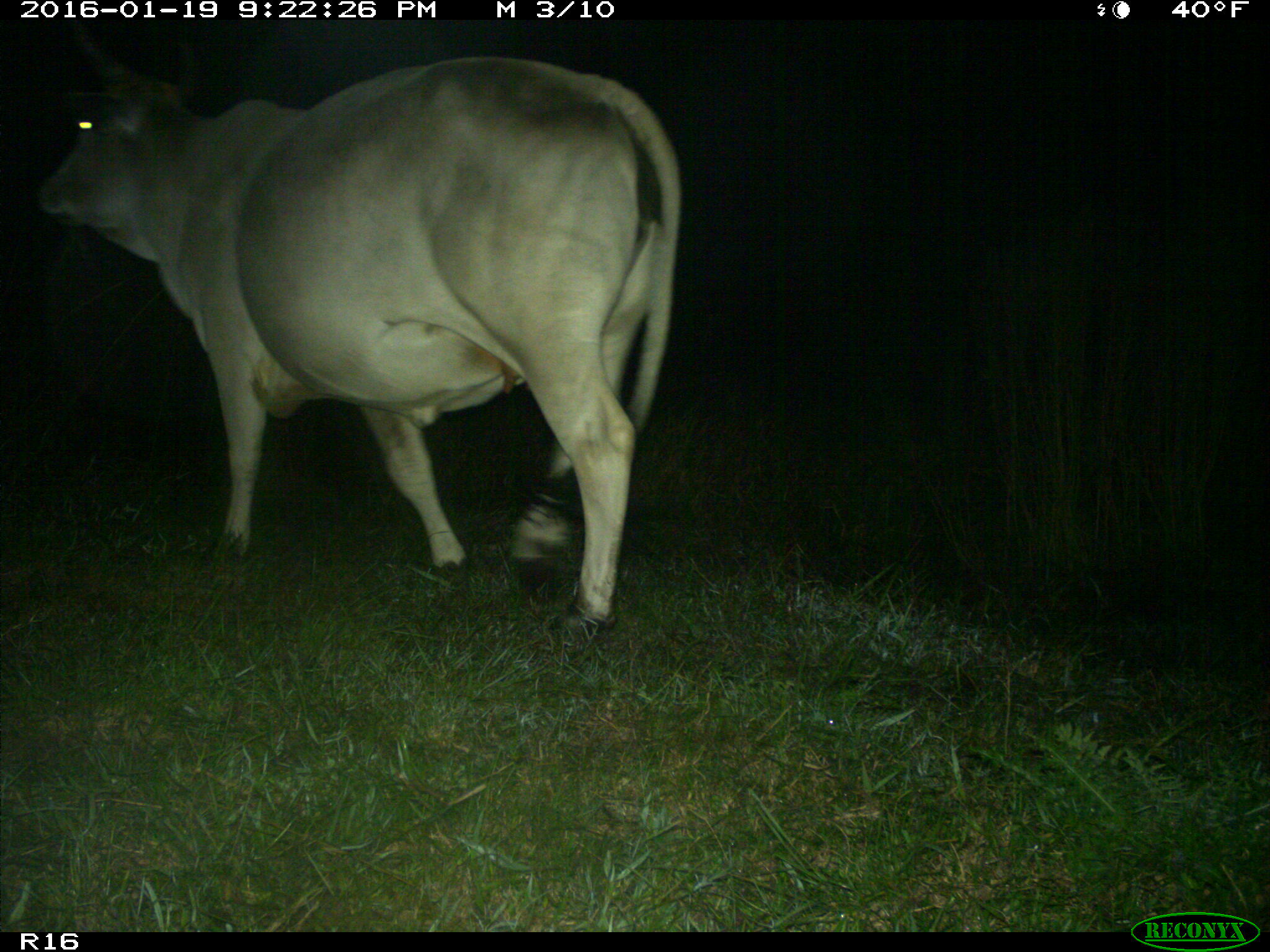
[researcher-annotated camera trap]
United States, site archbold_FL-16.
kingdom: Animalia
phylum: Chordata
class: Mammalia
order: Artiodactyla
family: Bovidae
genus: Bos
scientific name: Bos taurus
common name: domestic cow